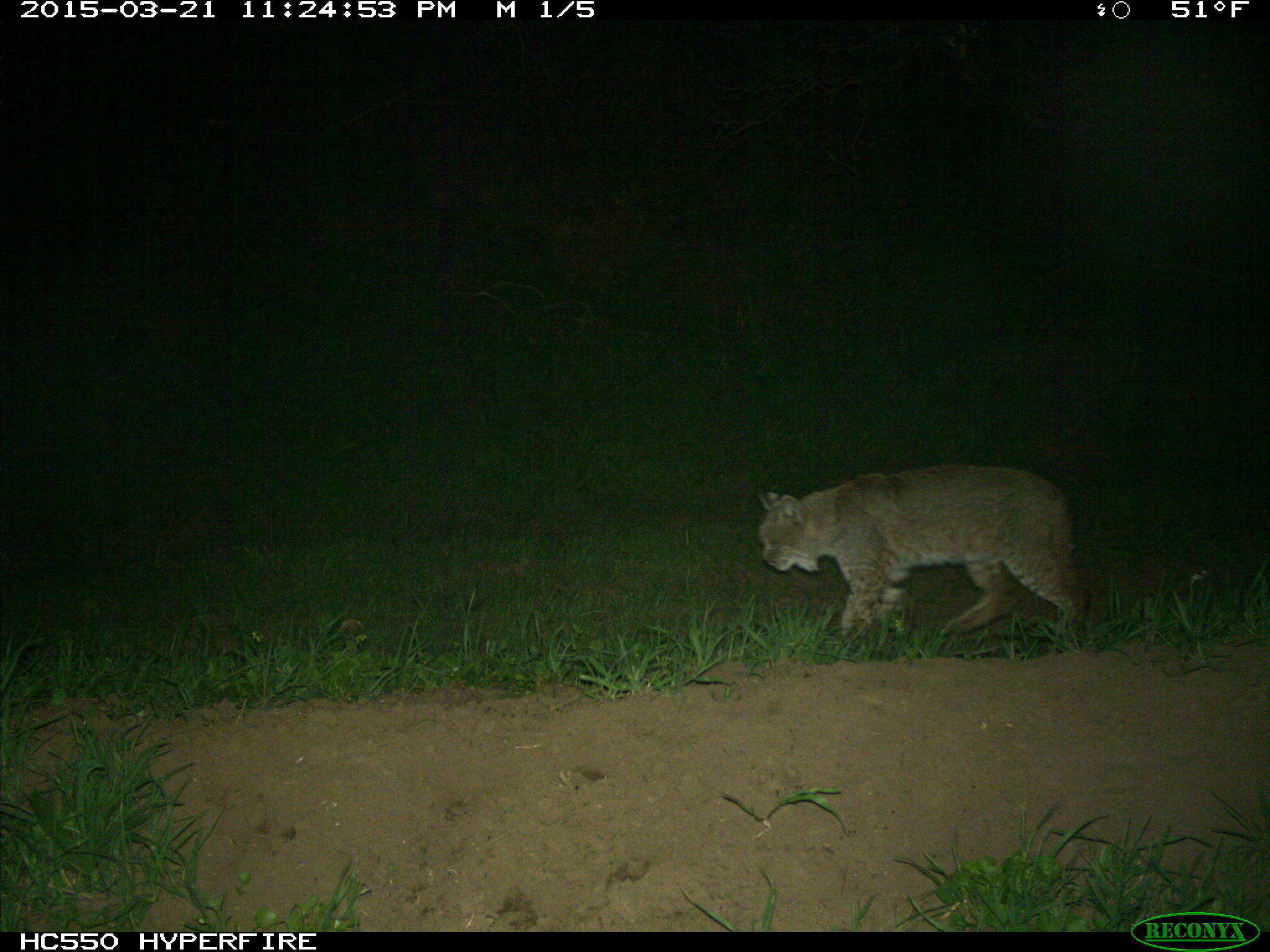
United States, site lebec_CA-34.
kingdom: Animalia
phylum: Chordata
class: Mammalia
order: Carnivora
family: Felidae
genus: Lynx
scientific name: Lynx rufus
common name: bobcat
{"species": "Lynx rufus (bobcat)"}